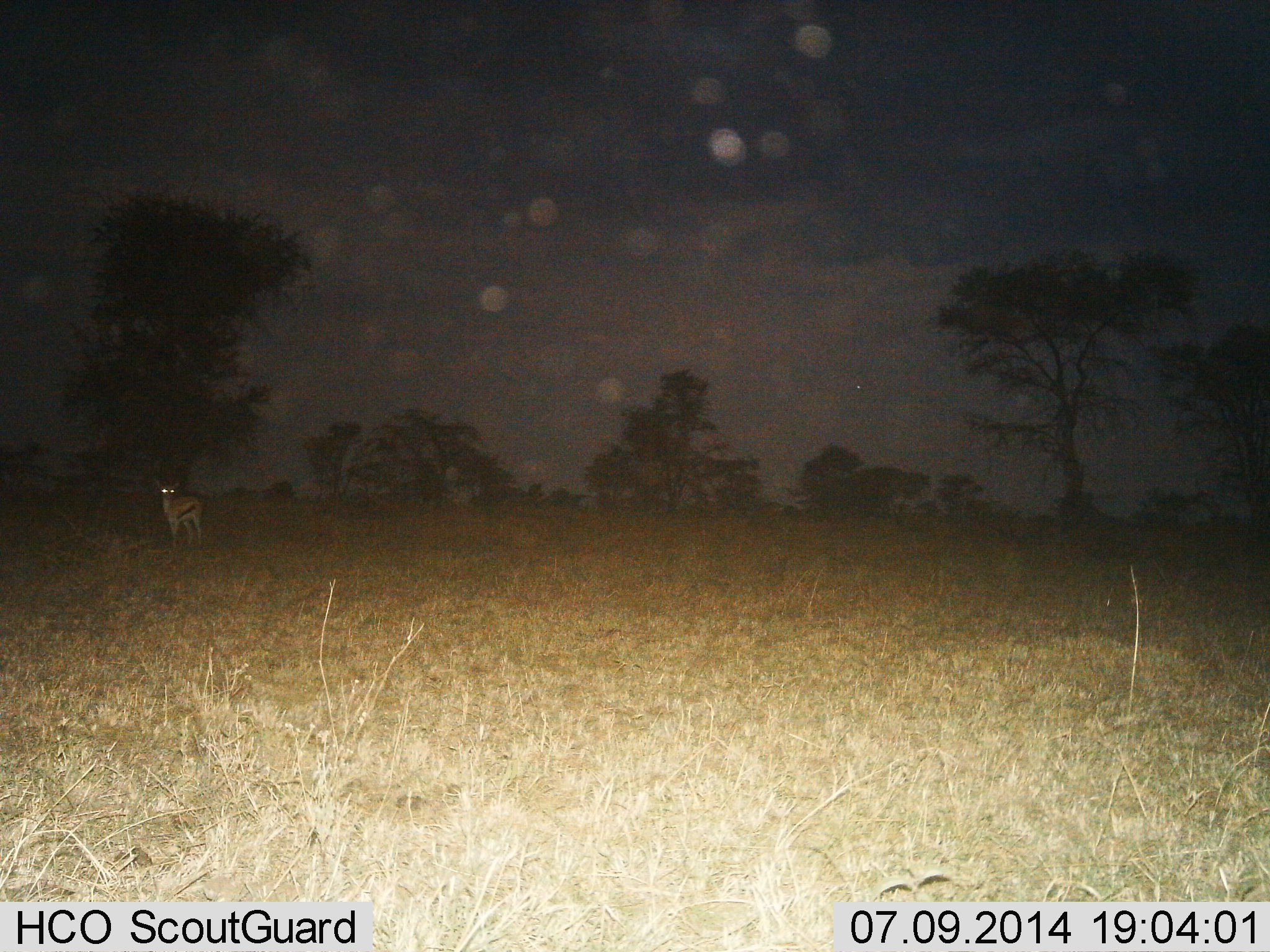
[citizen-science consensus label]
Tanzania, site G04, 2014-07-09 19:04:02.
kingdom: Animalia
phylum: Chordata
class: Mammalia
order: Artiodactyla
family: Bovidae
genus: Eudorcas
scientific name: Eudorcas thomsonii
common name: thomson's gazelle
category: gazellethomsons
Gazellethomsons (thomson's gazelle) (Eudorcas thomsonii), count 1. Behavior (volunteer vote fractions): standing 100%, resting 0%, moving 10%, interacting 0%. Young present (vote fraction): 0%. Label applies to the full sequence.